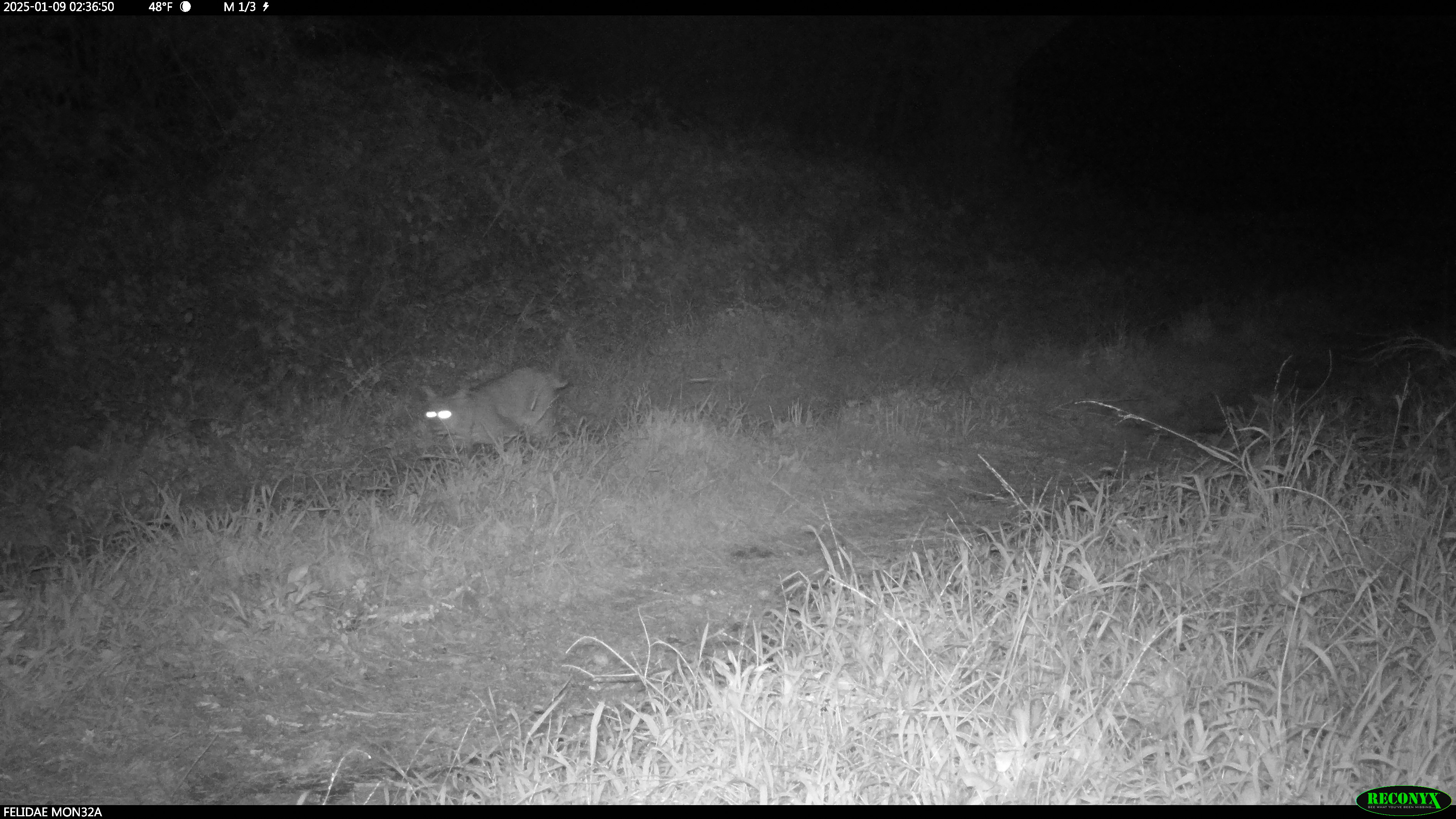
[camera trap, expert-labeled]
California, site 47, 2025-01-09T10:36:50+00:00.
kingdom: Animalia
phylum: Chordata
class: Mammalia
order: Carnivora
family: Felidae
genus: Lynx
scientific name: Lynx rufus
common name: bobcat